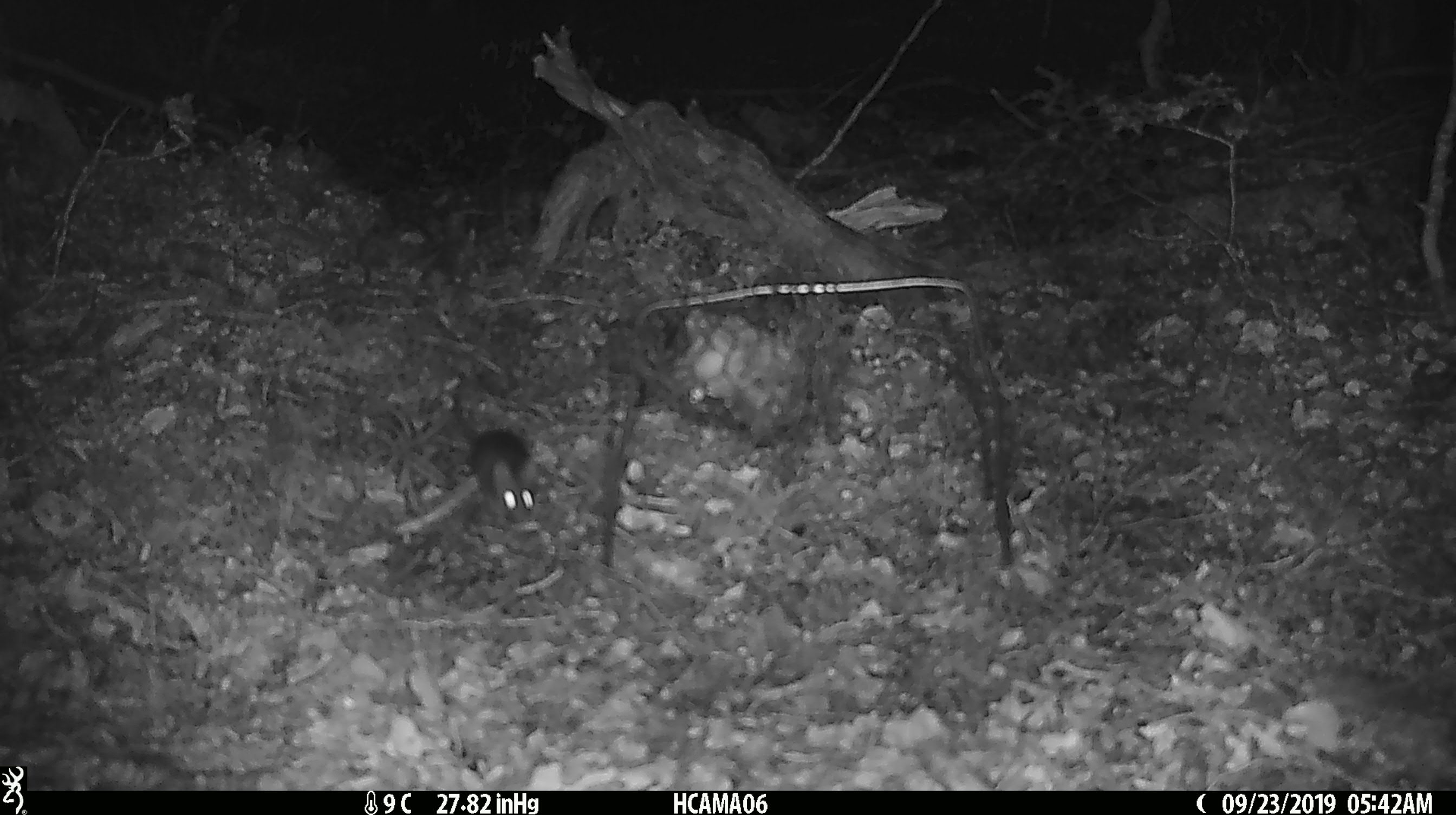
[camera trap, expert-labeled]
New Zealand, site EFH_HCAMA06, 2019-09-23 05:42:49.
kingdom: Animalia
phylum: Chordata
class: Mammalia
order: Rodentia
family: Muridae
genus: Mus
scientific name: Mus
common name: mouse